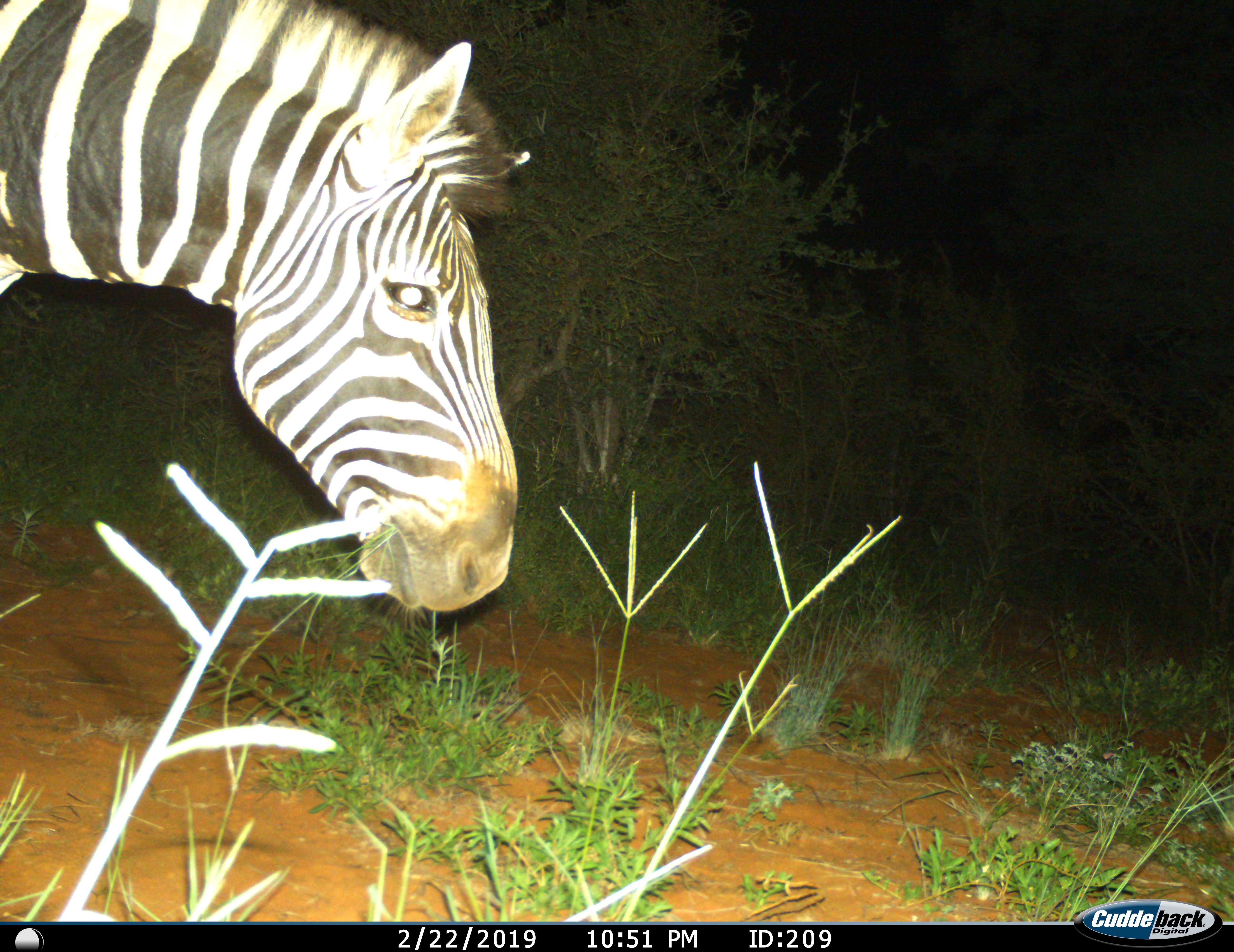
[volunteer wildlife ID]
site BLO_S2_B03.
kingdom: Animalia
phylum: Chordata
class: Mammalia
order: Perissodactyla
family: Equidae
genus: Equus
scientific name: Equus quagga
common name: plains zebra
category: zebraplains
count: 1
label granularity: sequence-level